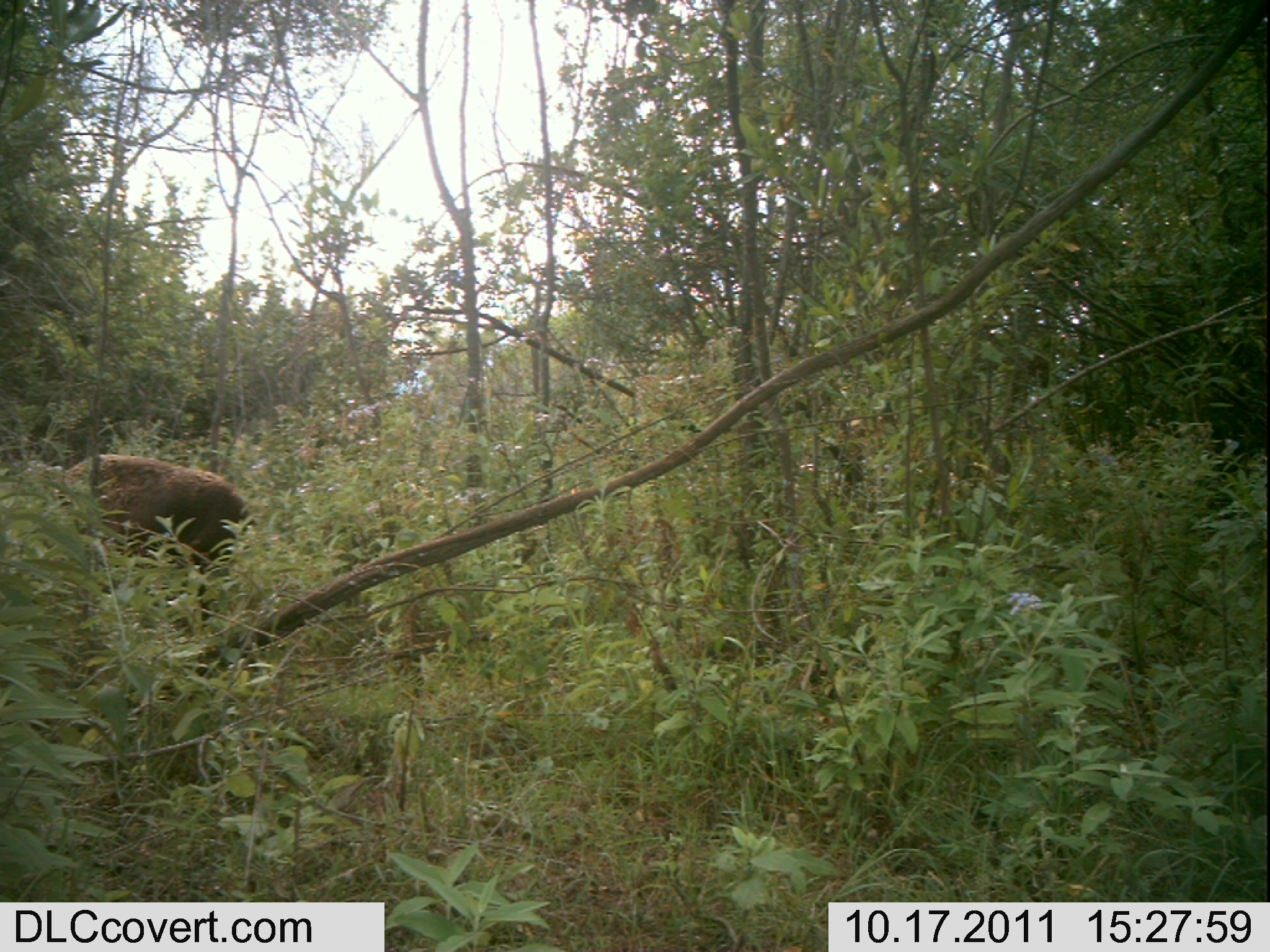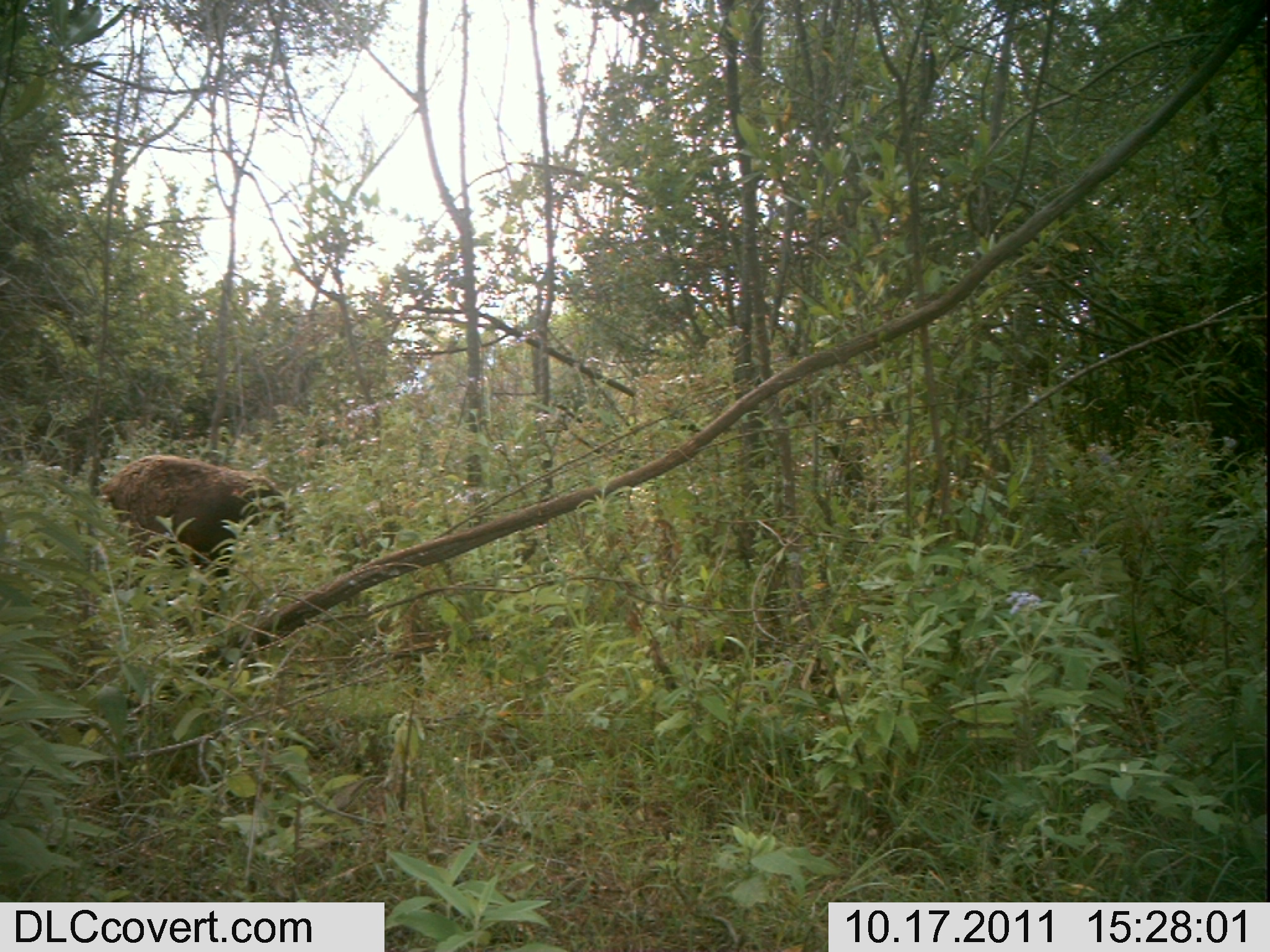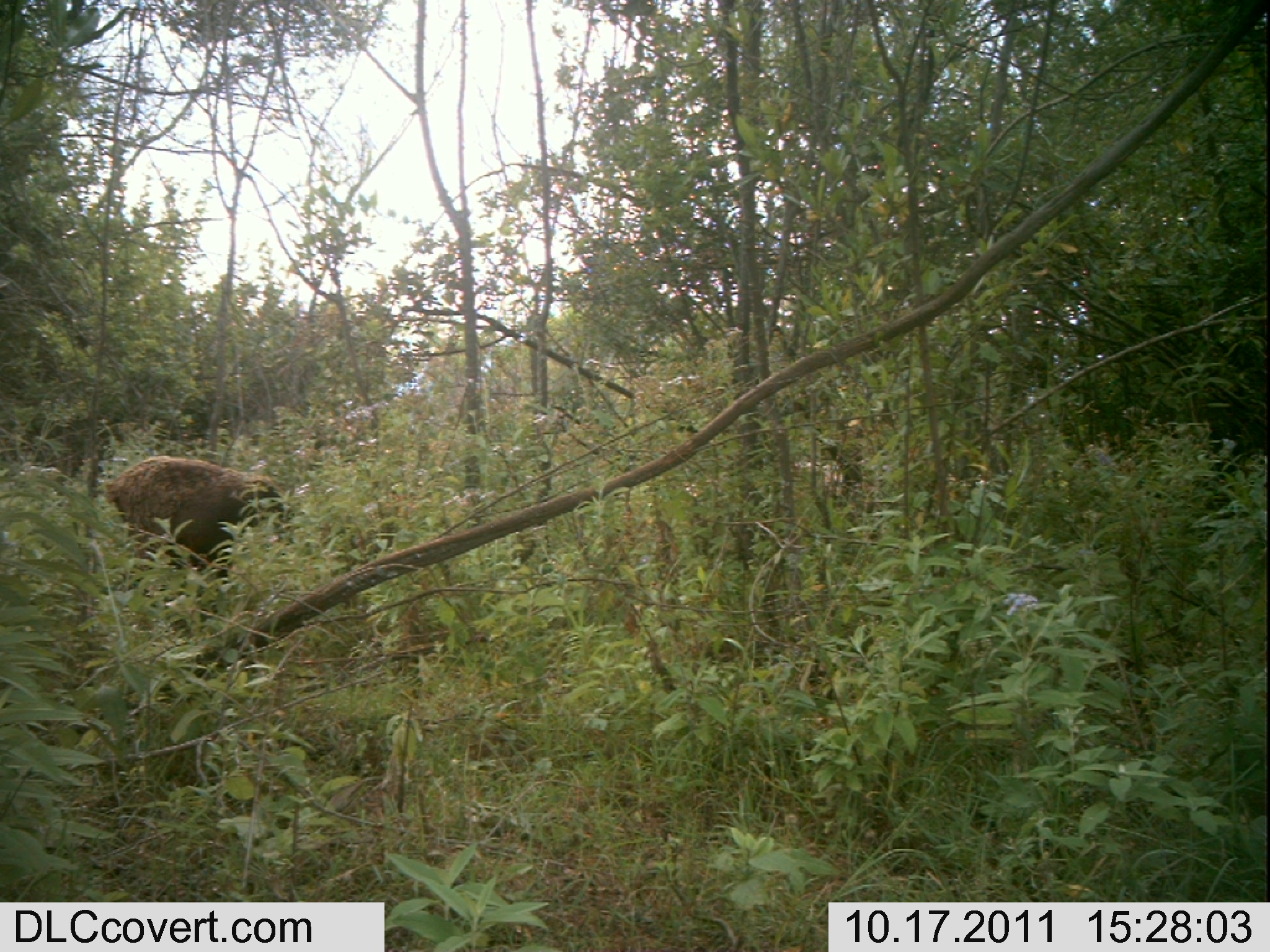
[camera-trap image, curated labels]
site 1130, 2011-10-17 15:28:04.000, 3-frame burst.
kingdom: Animalia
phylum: Chordata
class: Mammalia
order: Artiodactyla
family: Bovidae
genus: Capra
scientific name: Capra aegagrus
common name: wild goat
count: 1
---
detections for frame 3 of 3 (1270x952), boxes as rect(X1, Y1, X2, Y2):
capra aegagrus: rect(104, 455, 294, 585)